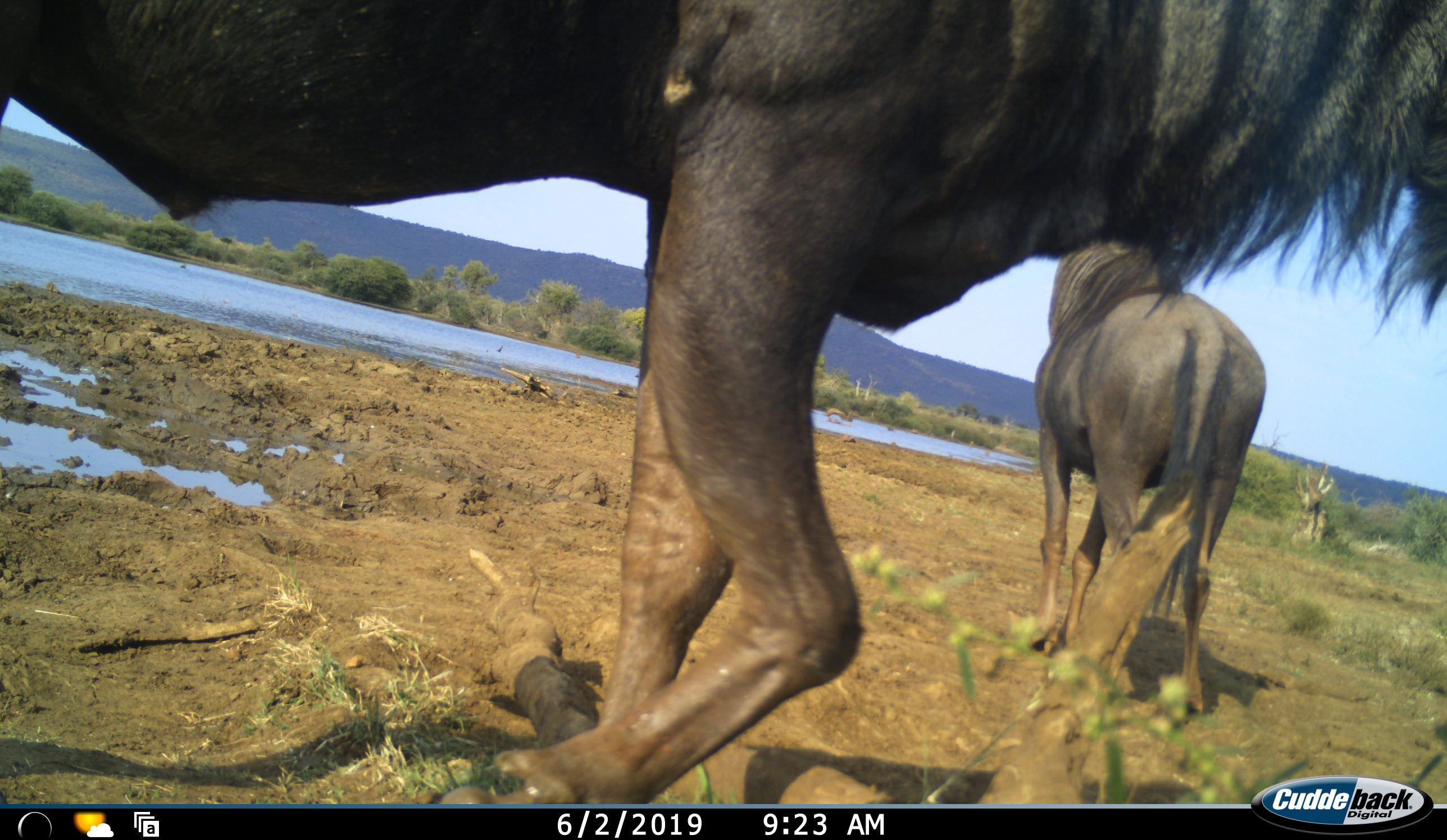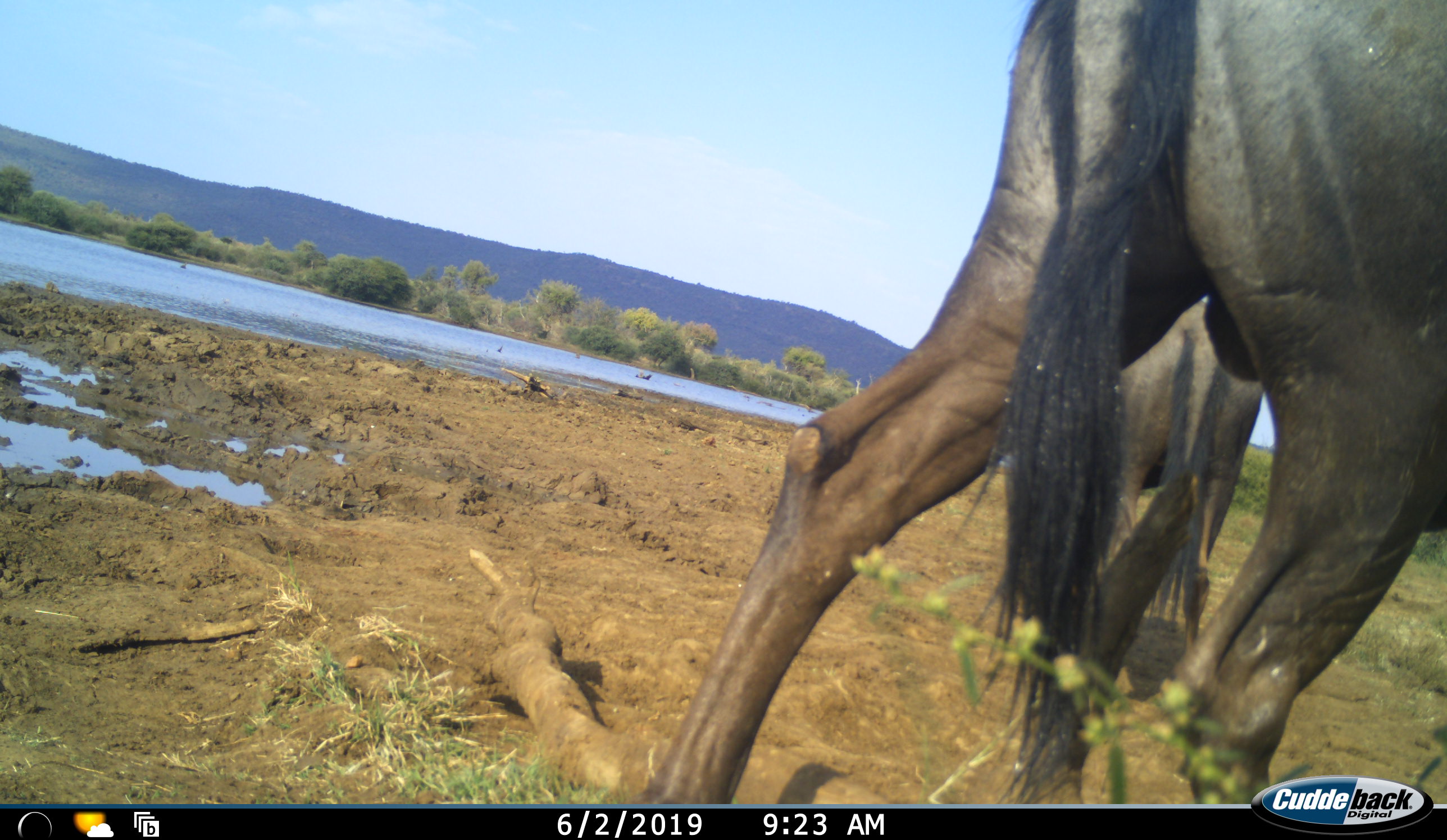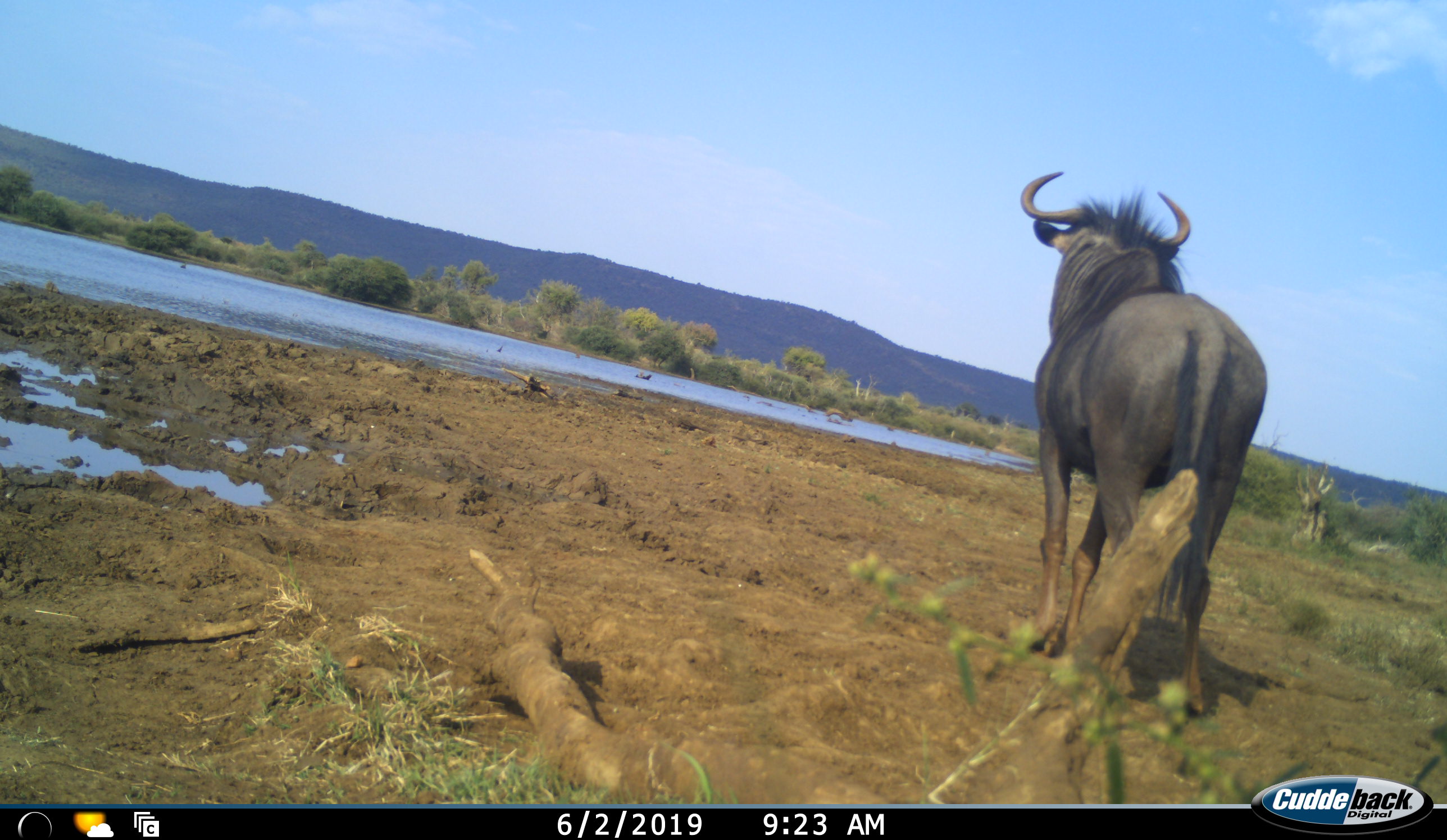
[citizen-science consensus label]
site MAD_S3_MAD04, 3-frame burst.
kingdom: Animalia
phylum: Chordata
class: Mammalia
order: Artiodactyla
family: Bovidae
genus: Connochaetes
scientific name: Connochaetes taurinus taurinus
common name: blue wildebeest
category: wildebeestblue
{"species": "wildebeestblue (blue wildebeest) (Connochaetes taurinus taurinus)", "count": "2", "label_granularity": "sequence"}